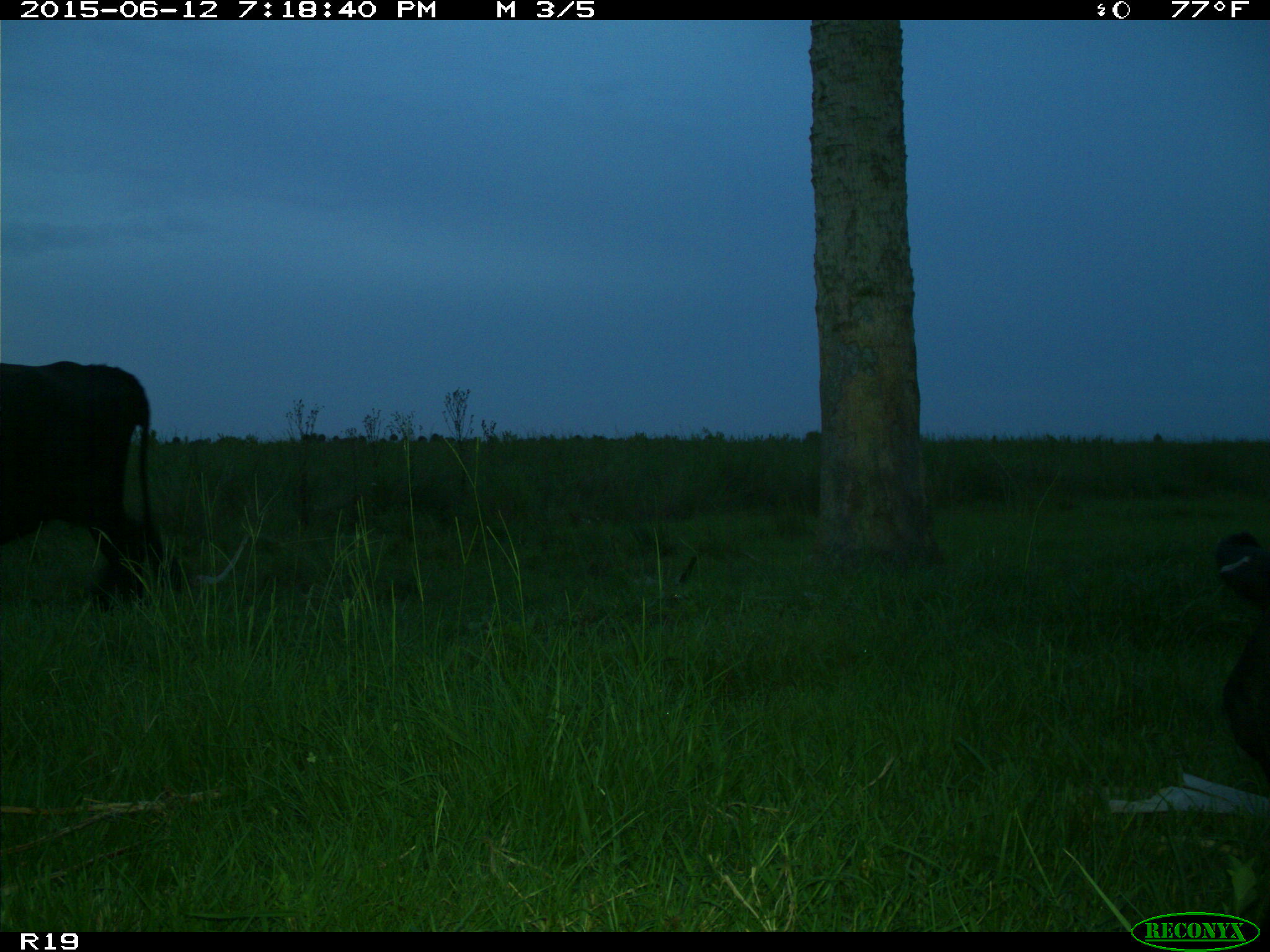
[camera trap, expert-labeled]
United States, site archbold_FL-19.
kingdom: Animalia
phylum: Chordata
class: Mammalia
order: Artiodactyla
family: Bovidae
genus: Bos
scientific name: Bos taurus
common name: domestic cow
Bos taurus (domestic cow).